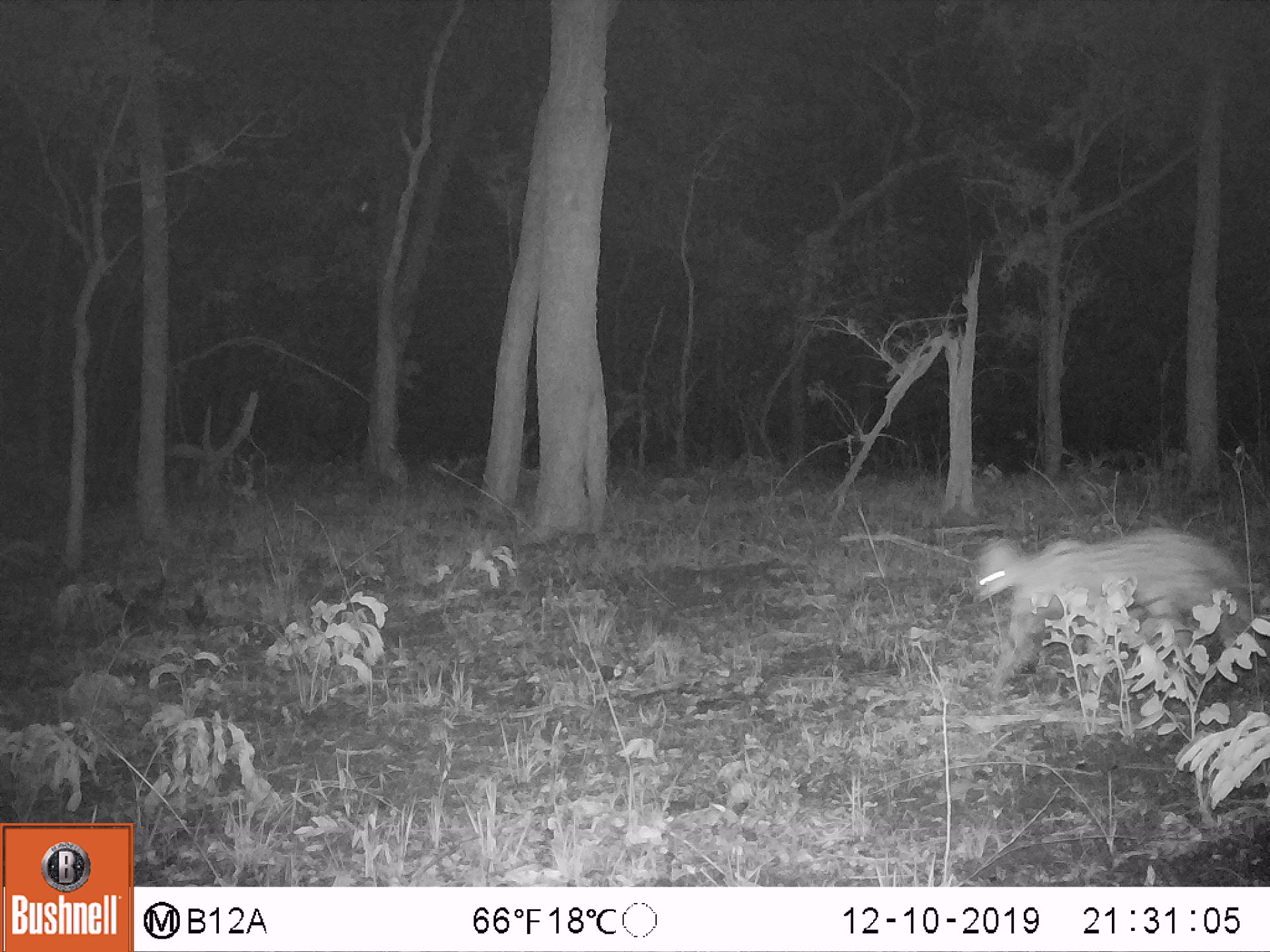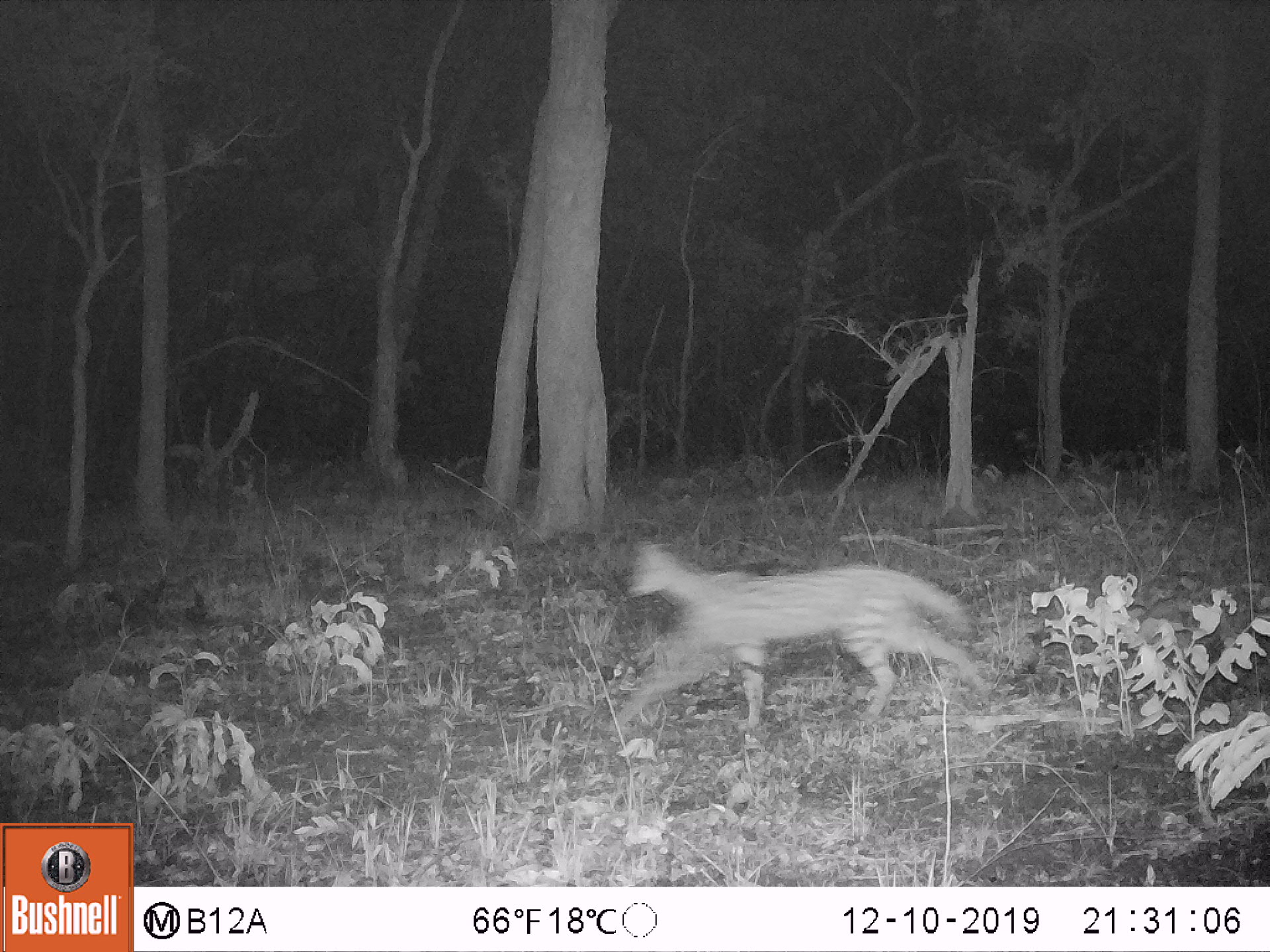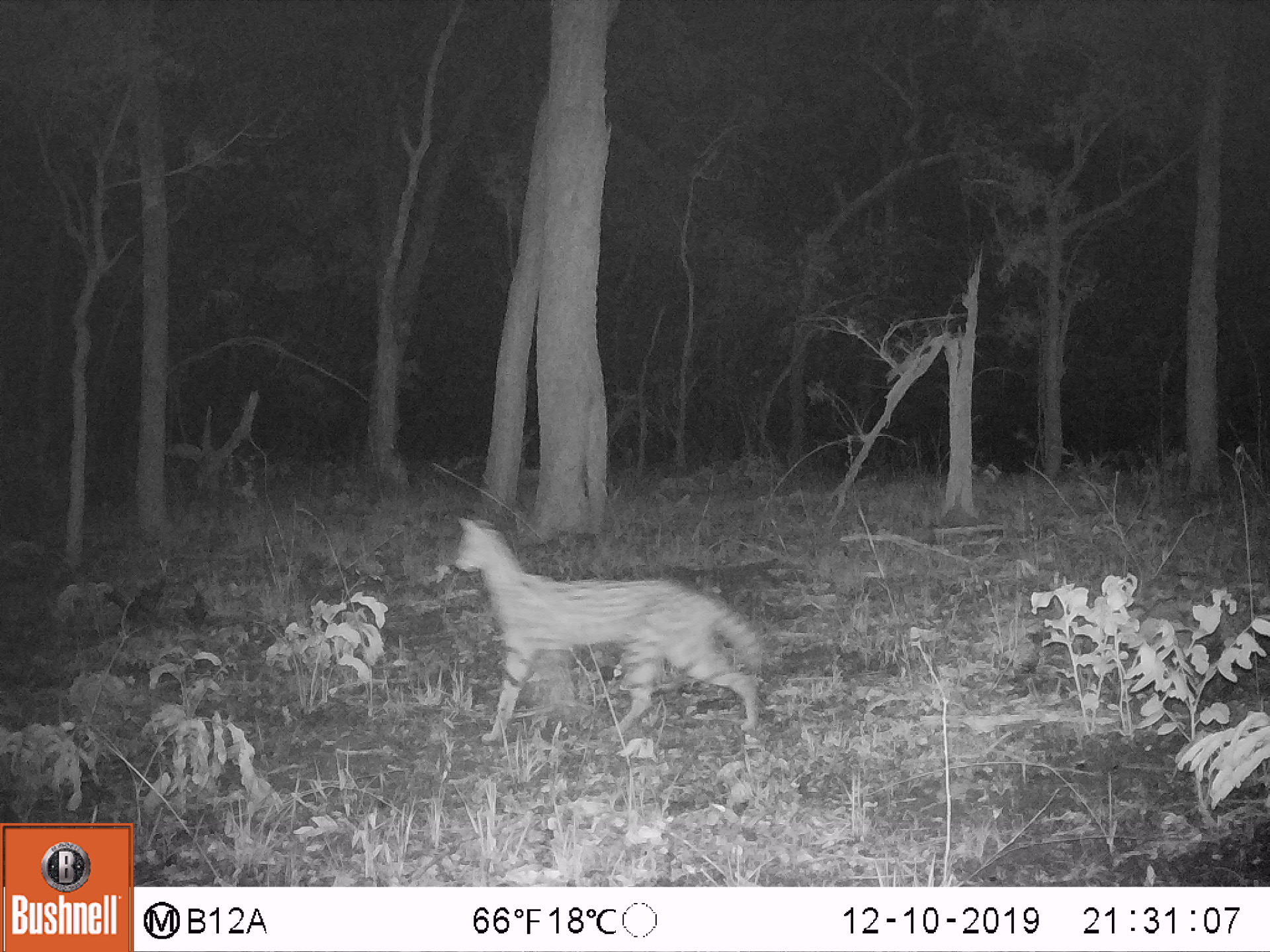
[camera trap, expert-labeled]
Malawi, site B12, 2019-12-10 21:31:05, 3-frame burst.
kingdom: Animalia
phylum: Chordata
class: Mammalia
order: Carnivora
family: Felidae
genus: Leptailurus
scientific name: Leptailurus serval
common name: serval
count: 1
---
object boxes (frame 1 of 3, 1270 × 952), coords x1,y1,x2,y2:
serval: 966,532,1236,712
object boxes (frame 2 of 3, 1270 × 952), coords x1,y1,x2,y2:
serval: 597,525,990,747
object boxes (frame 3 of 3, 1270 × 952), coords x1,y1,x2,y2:
serval: 442,508,764,747